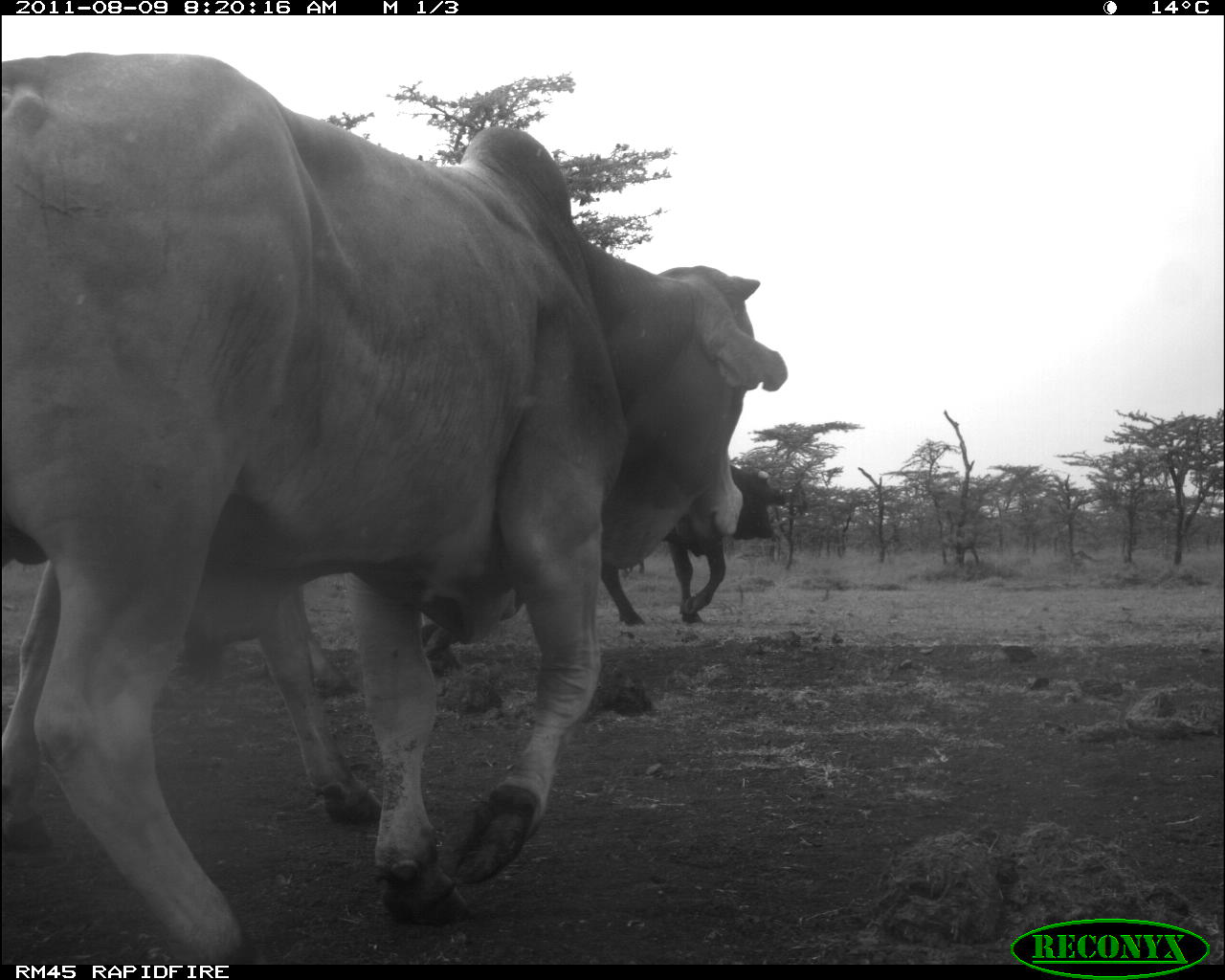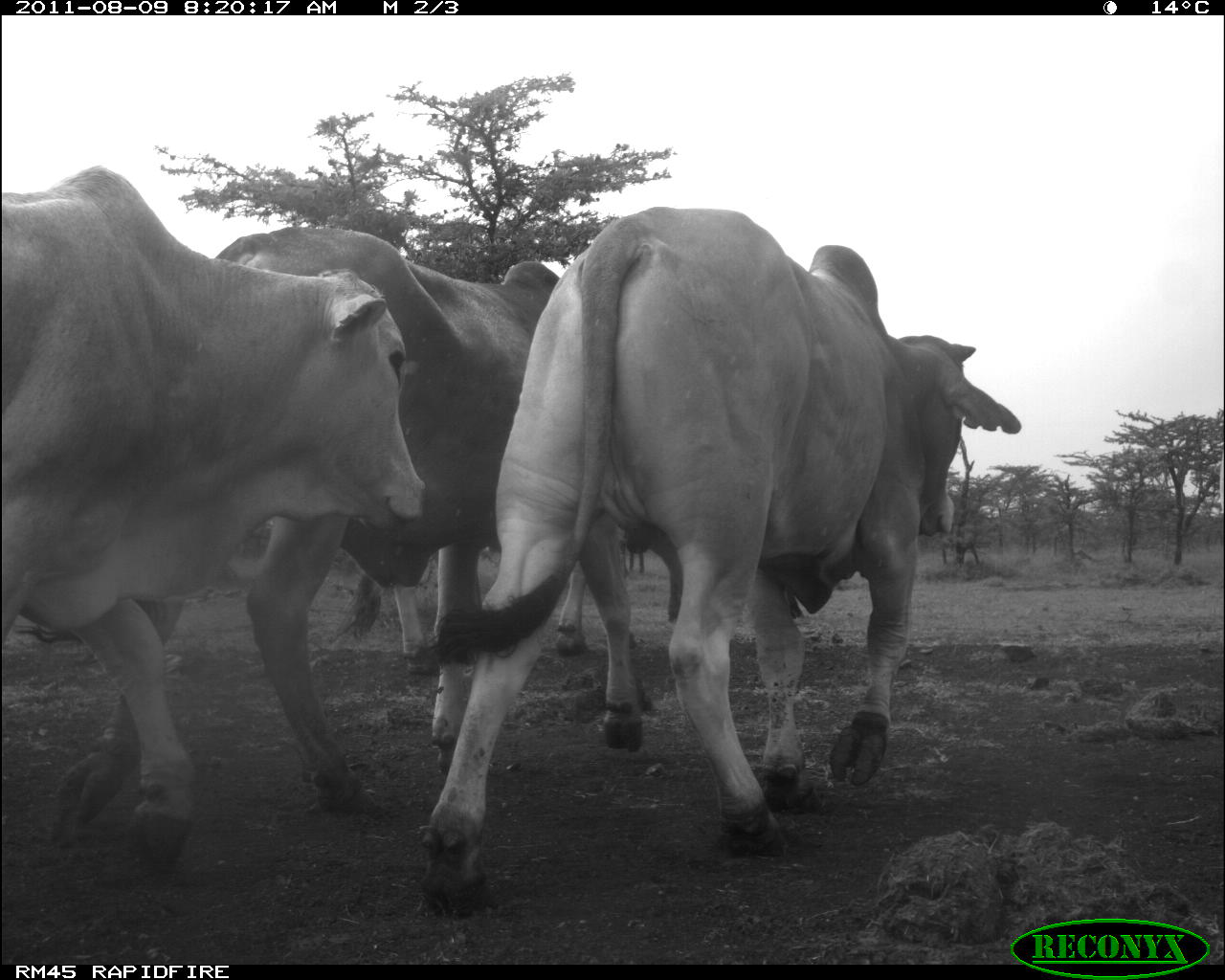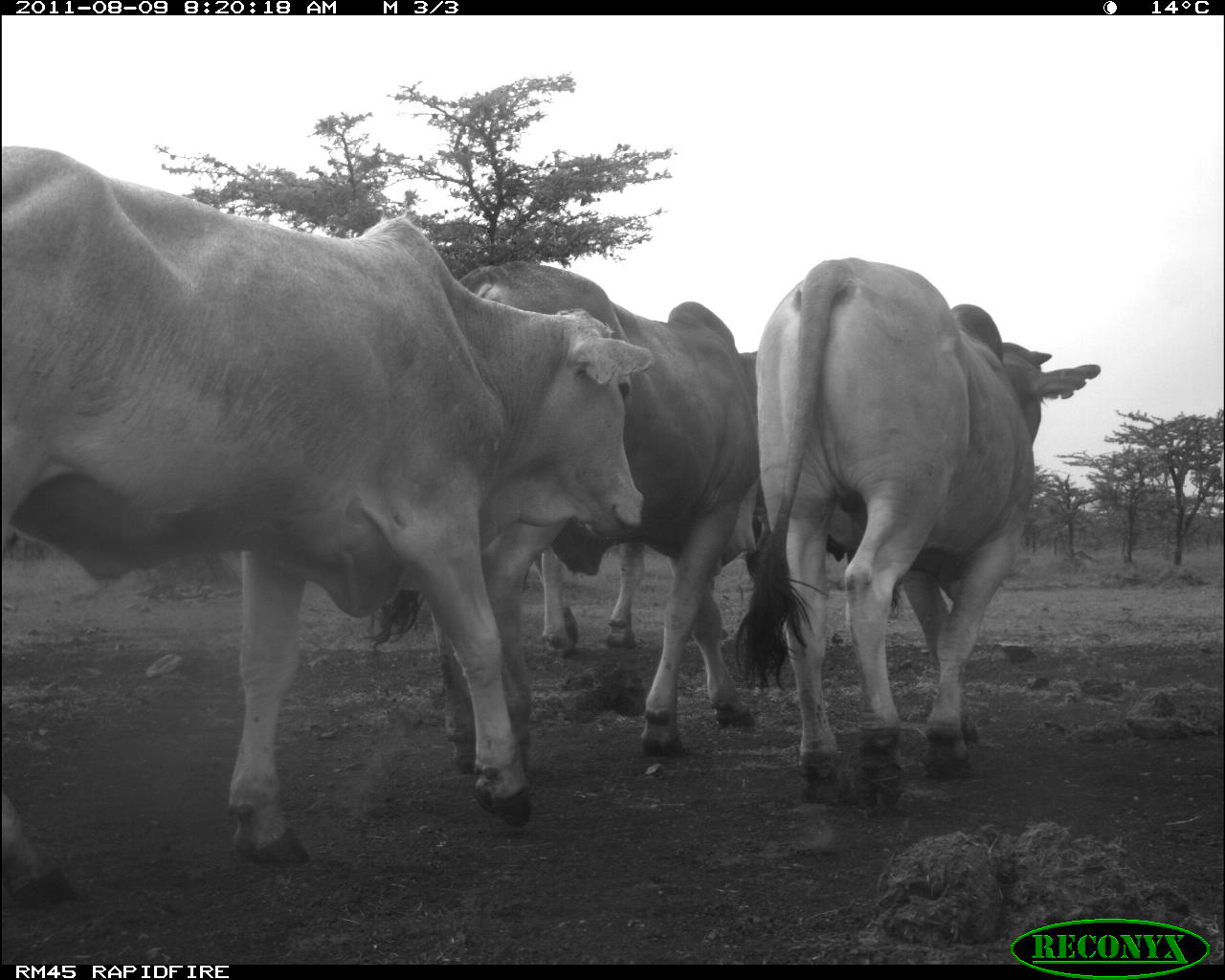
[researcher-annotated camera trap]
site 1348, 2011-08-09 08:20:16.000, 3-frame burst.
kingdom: Animalia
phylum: Chordata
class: Mammalia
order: Artiodactyla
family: Bovidae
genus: Bos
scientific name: Bos taurus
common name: domestic cattle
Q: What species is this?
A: Bos taurus (domestic cattle).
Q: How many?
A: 3.